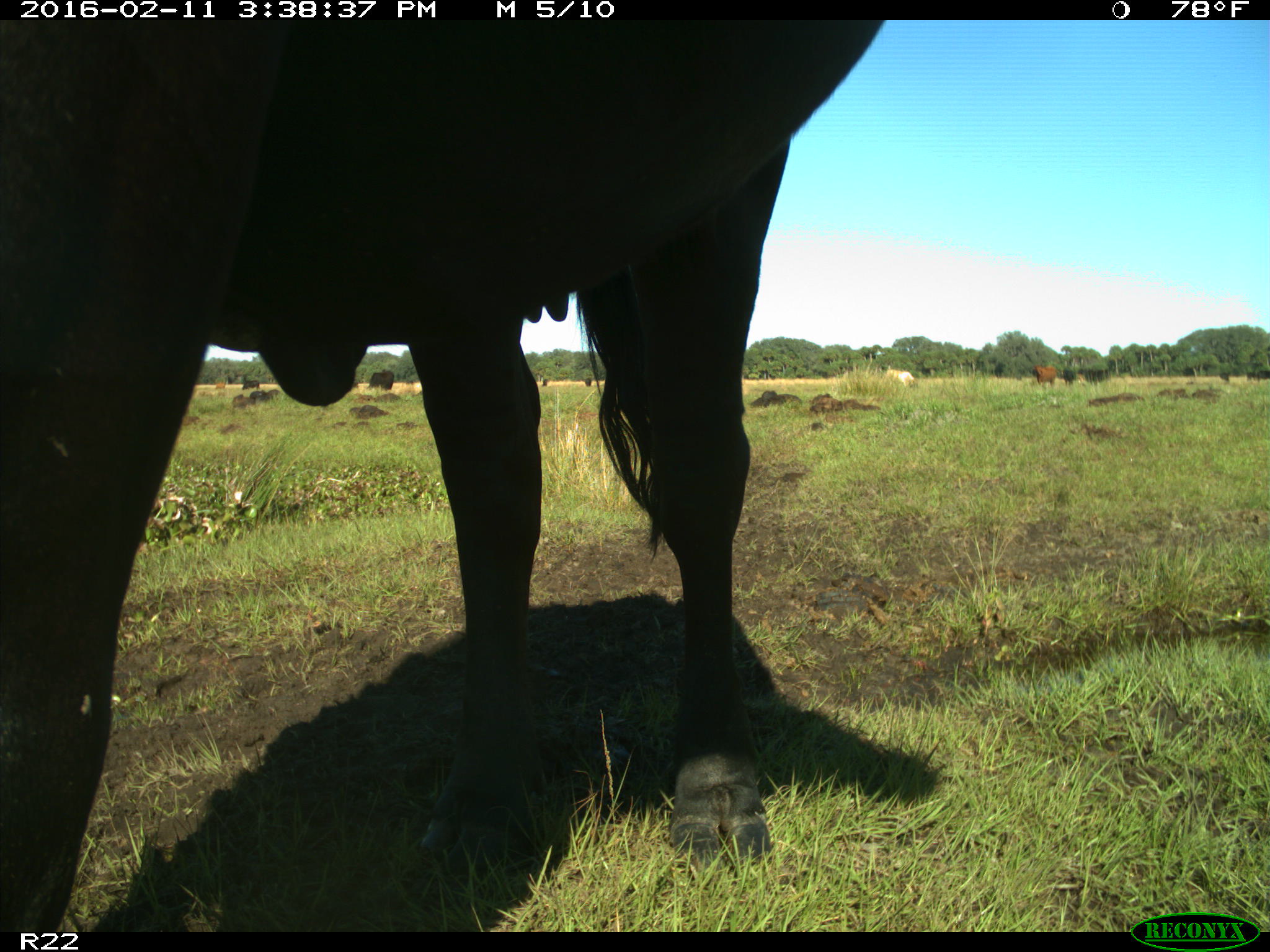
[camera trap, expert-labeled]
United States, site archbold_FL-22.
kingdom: Animalia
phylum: Chordata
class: Mammalia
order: Artiodactyla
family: Bovidae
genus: Bos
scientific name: Bos taurus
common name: domestic cow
Bos taurus (domestic cow).